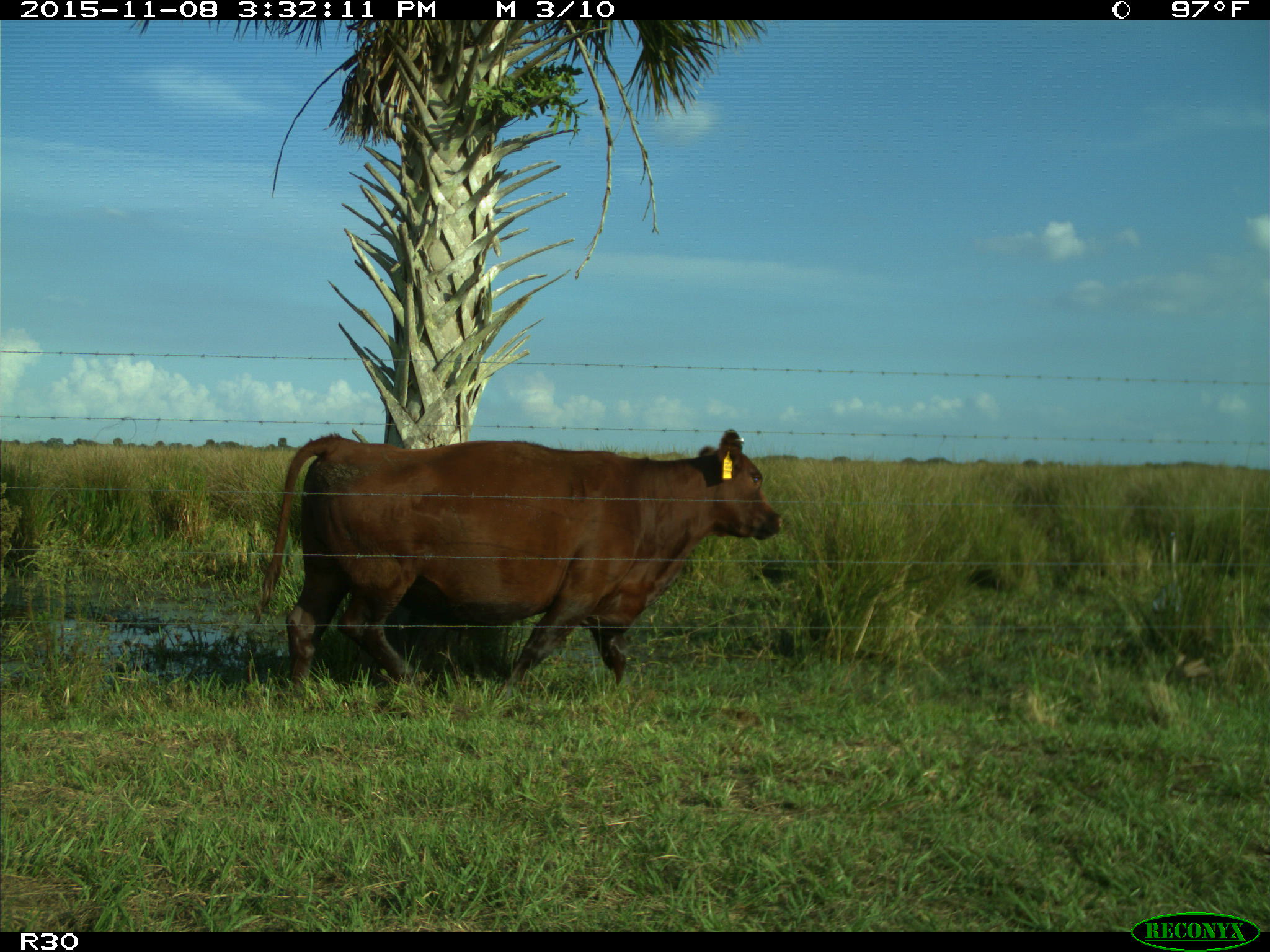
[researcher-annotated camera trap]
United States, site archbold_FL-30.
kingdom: Animalia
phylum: Chordata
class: Mammalia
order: Artiodactyla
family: Bovidae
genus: Bos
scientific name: Bos taurus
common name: domestic cow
Bos taurus (domestic cow).